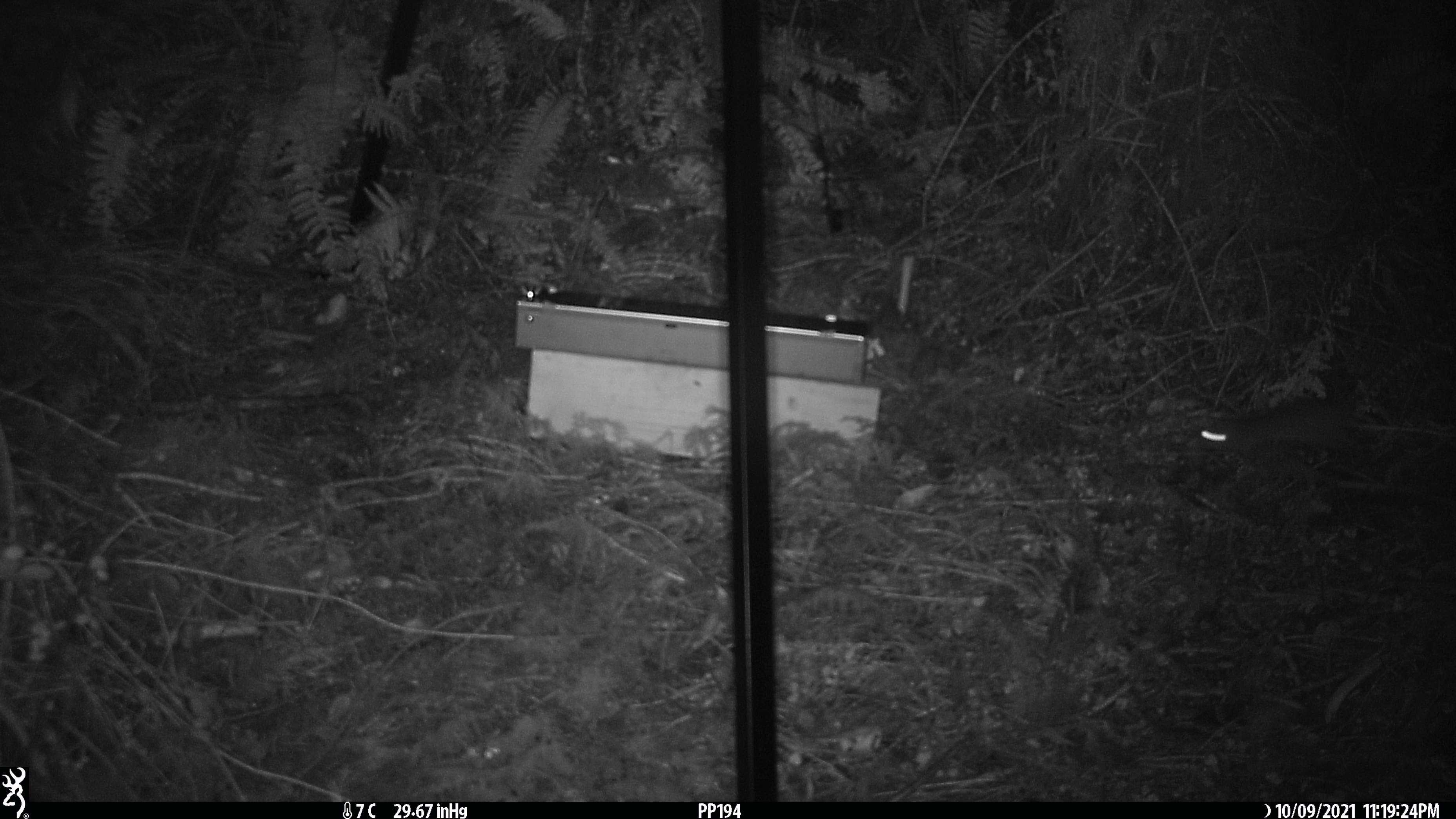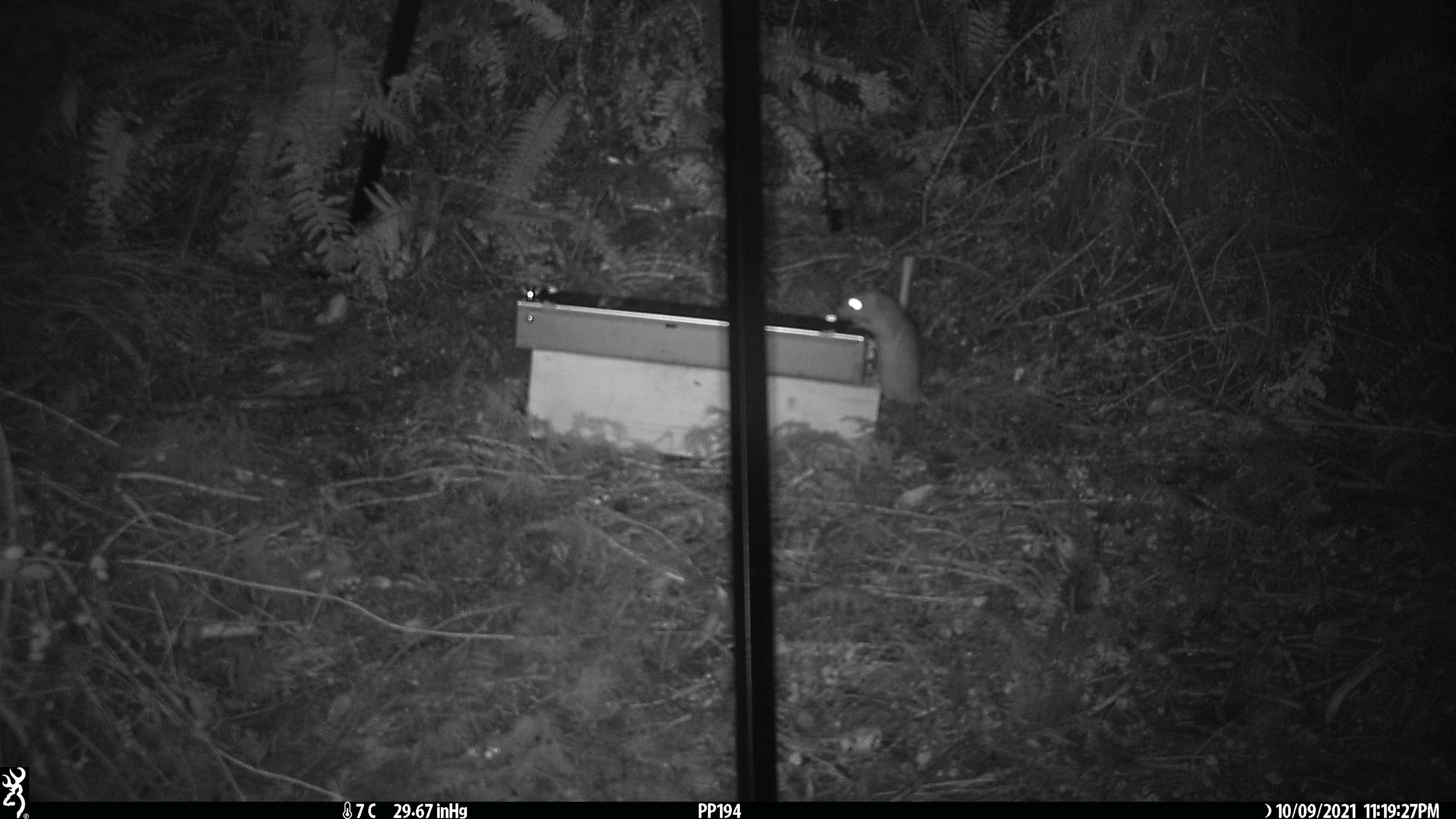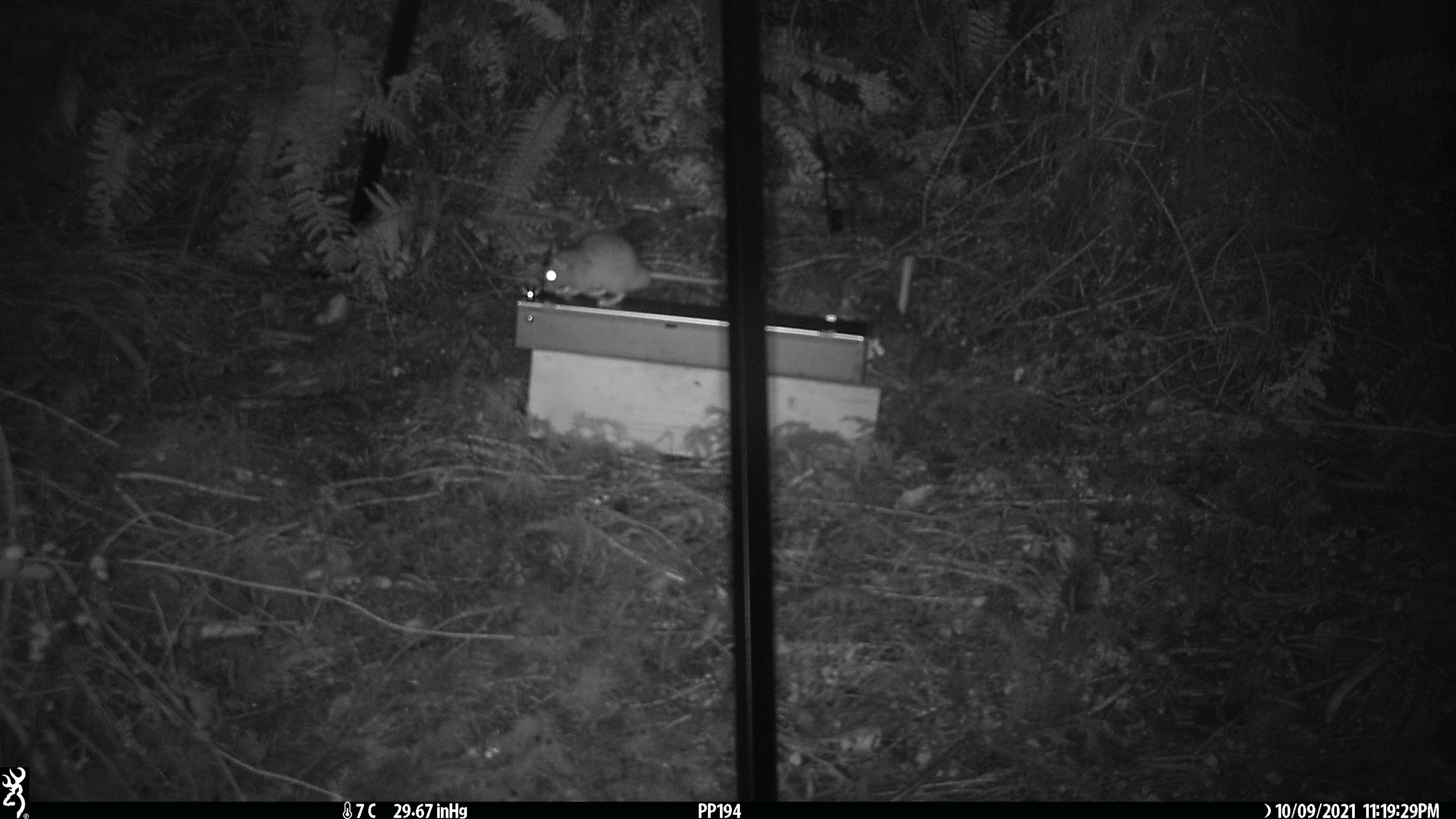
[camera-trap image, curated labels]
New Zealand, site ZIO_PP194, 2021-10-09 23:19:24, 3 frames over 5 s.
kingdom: Animalia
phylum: Chordata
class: Mammalia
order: Rodentia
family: Muridae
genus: Rattus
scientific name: Rattus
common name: rat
Rat (Rattus).